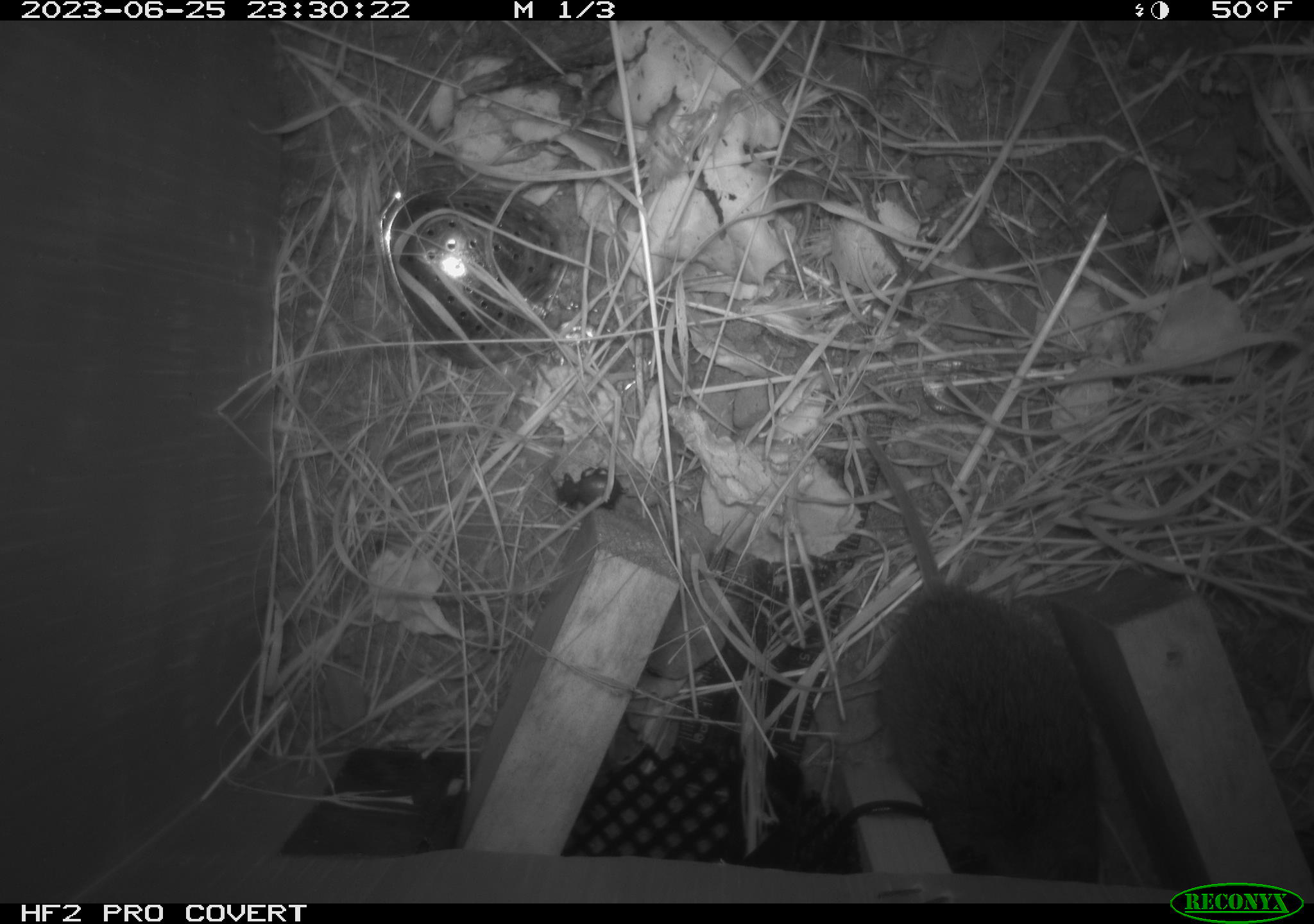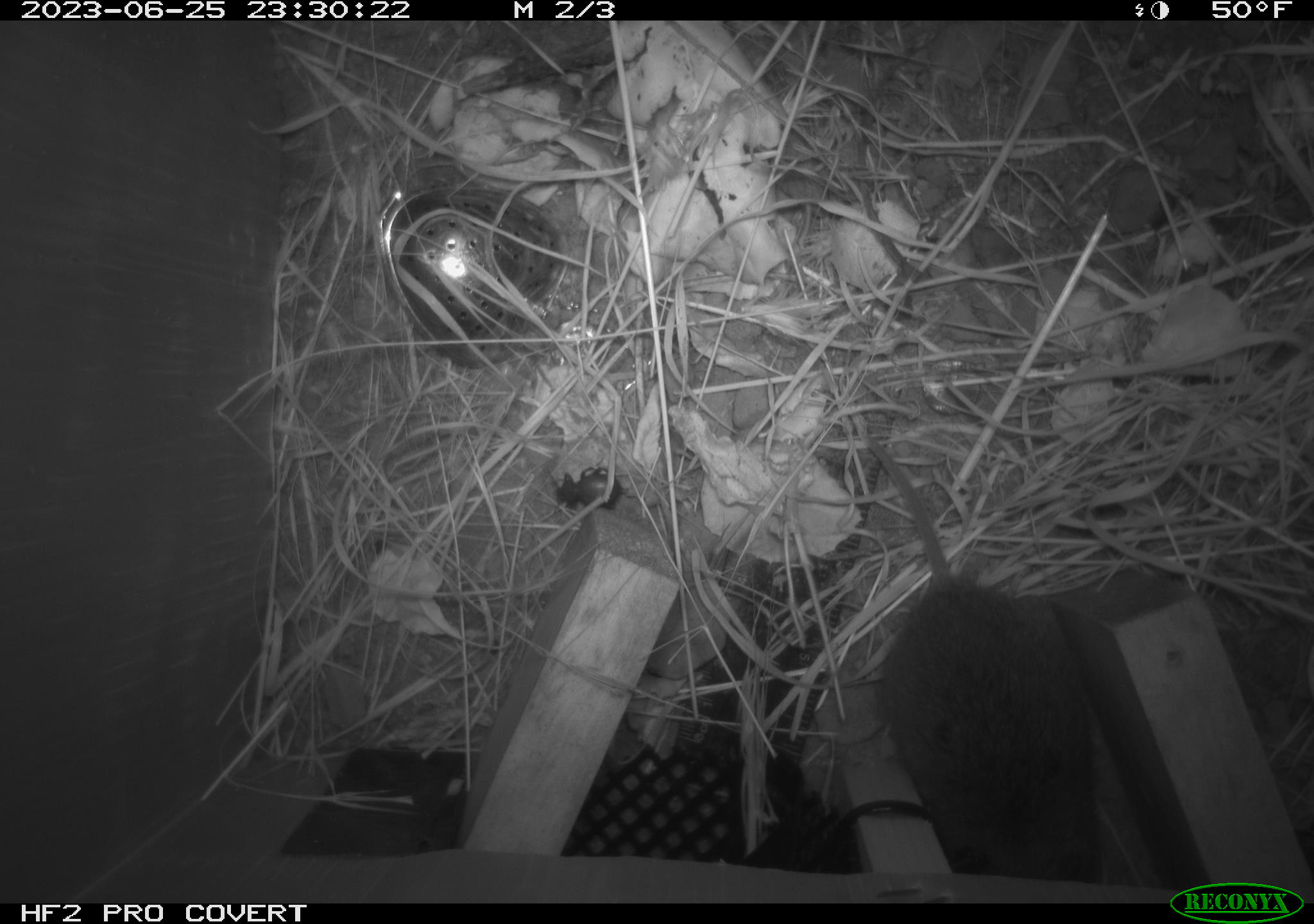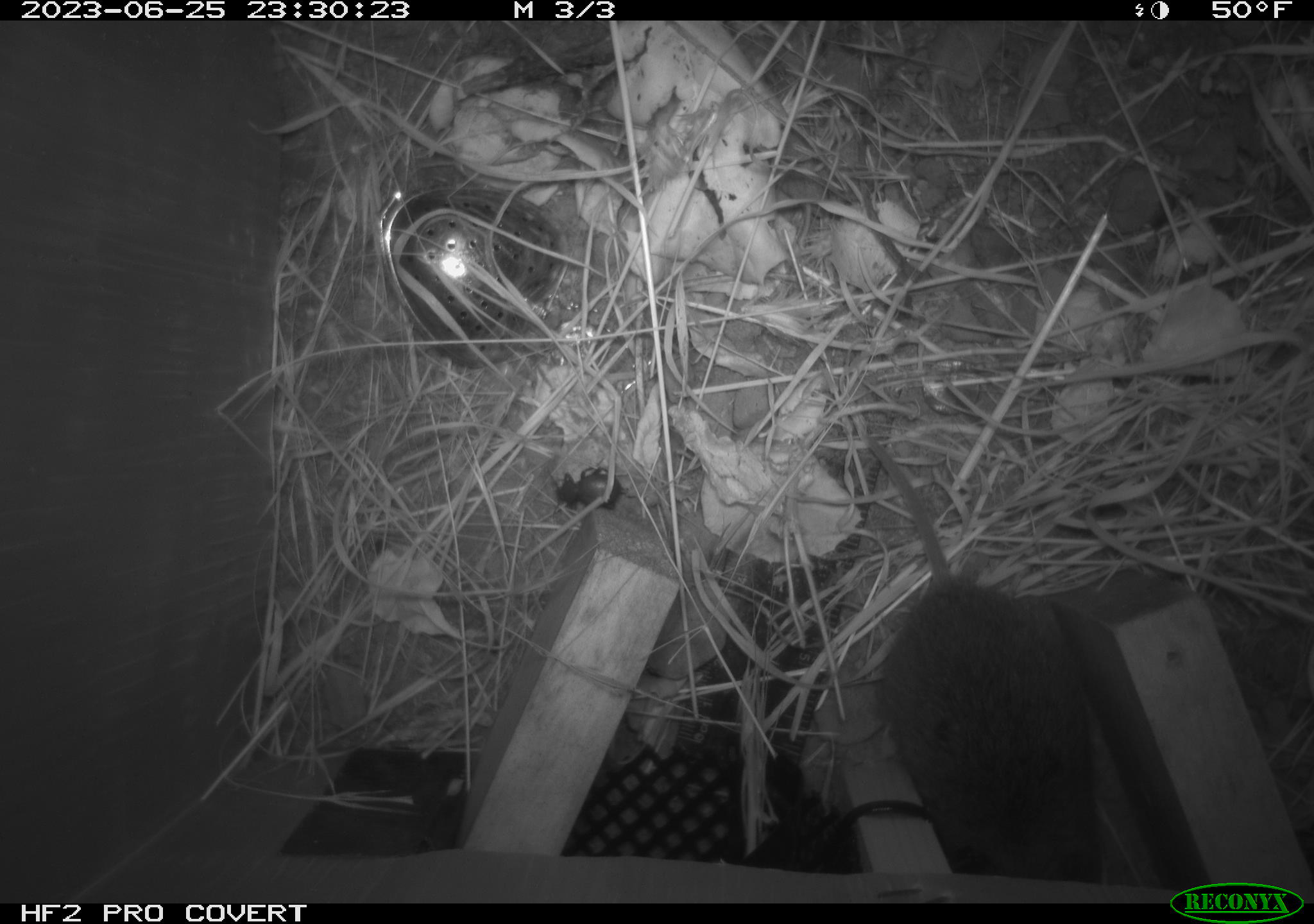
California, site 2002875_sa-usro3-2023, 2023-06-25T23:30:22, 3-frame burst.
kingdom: Animalia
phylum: Chordata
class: Mammalia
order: Rodentia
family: Cricetidae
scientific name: Arvicolinae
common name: voles, lemmings, and muskrats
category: arvicolinae subfamily